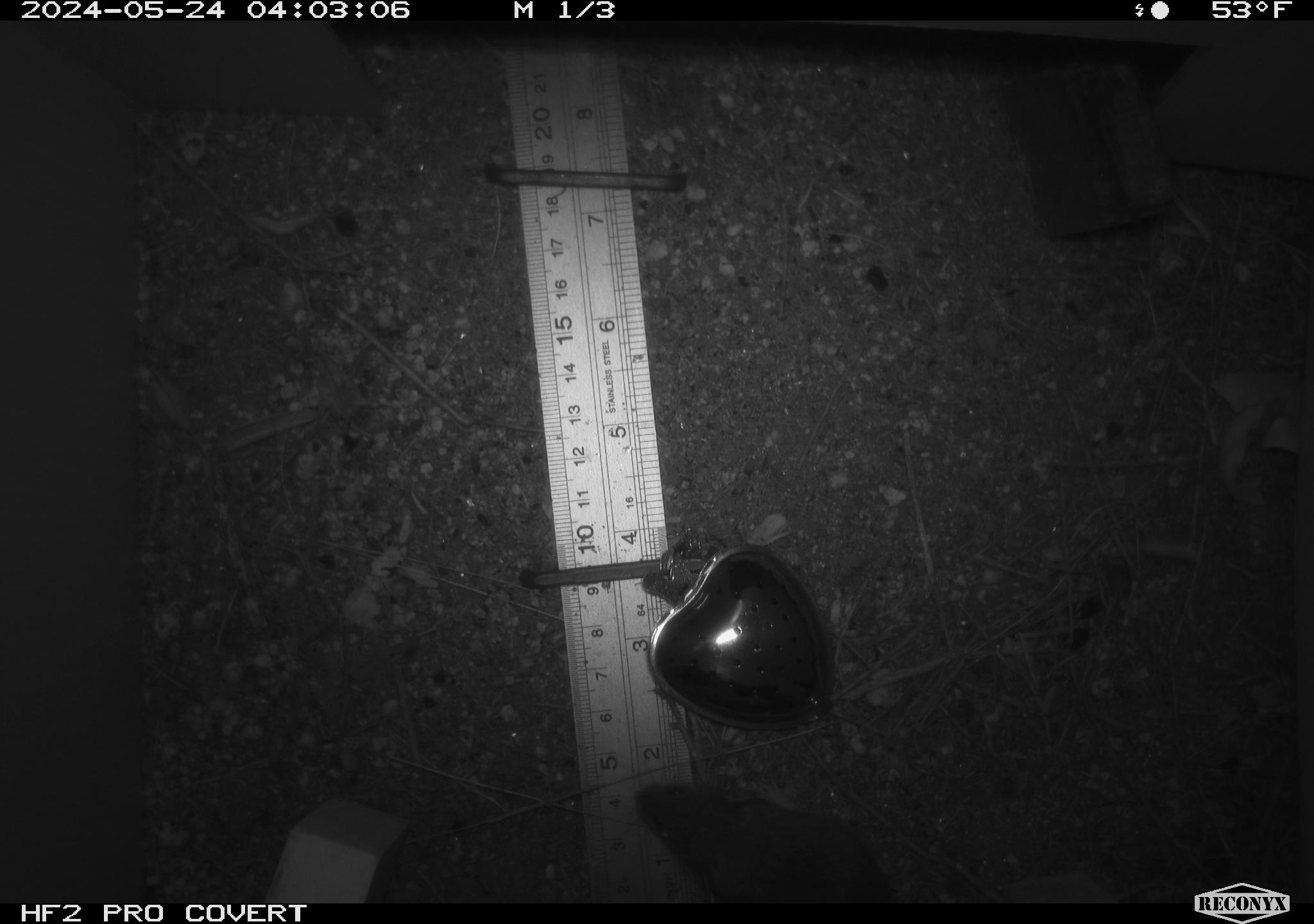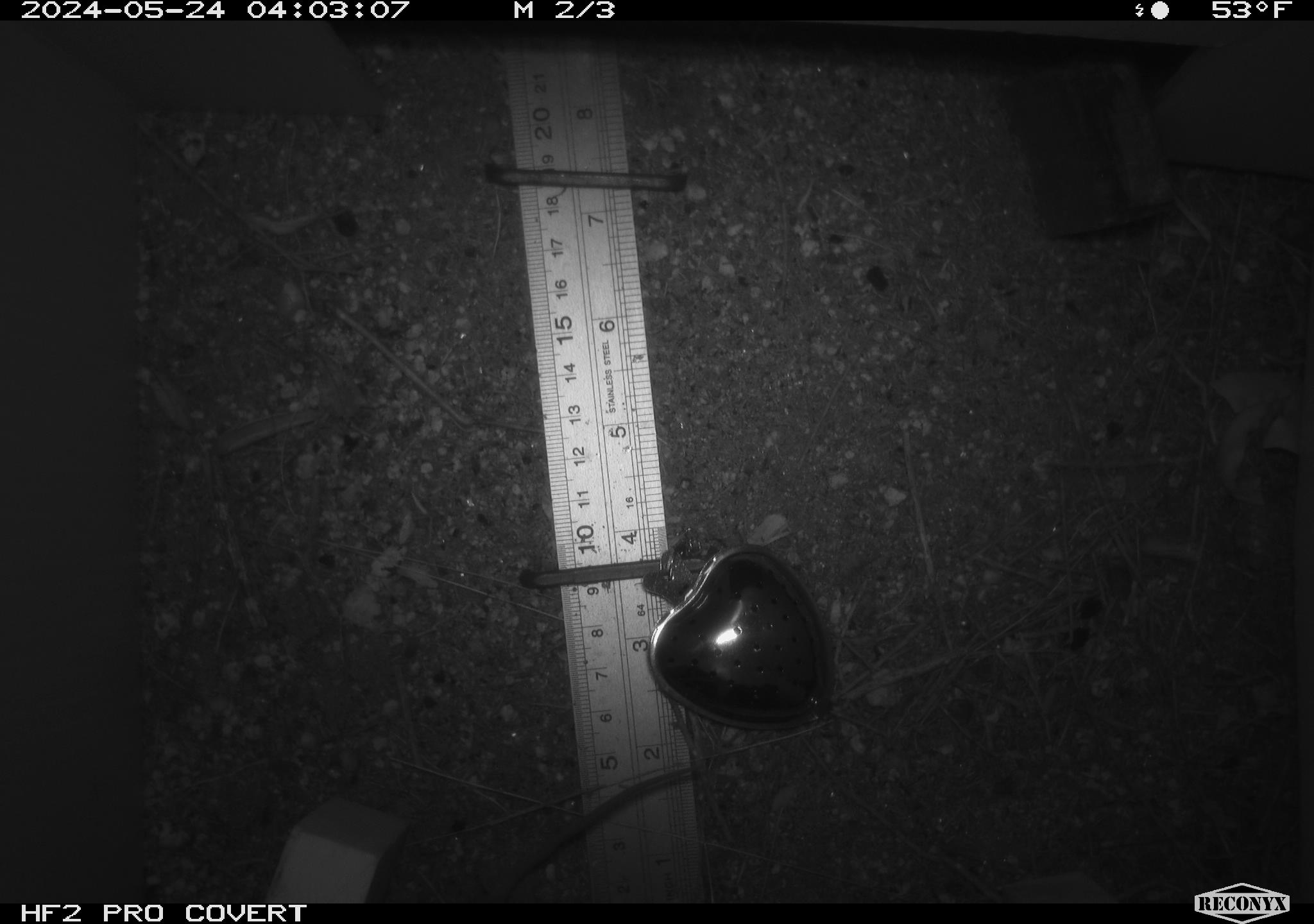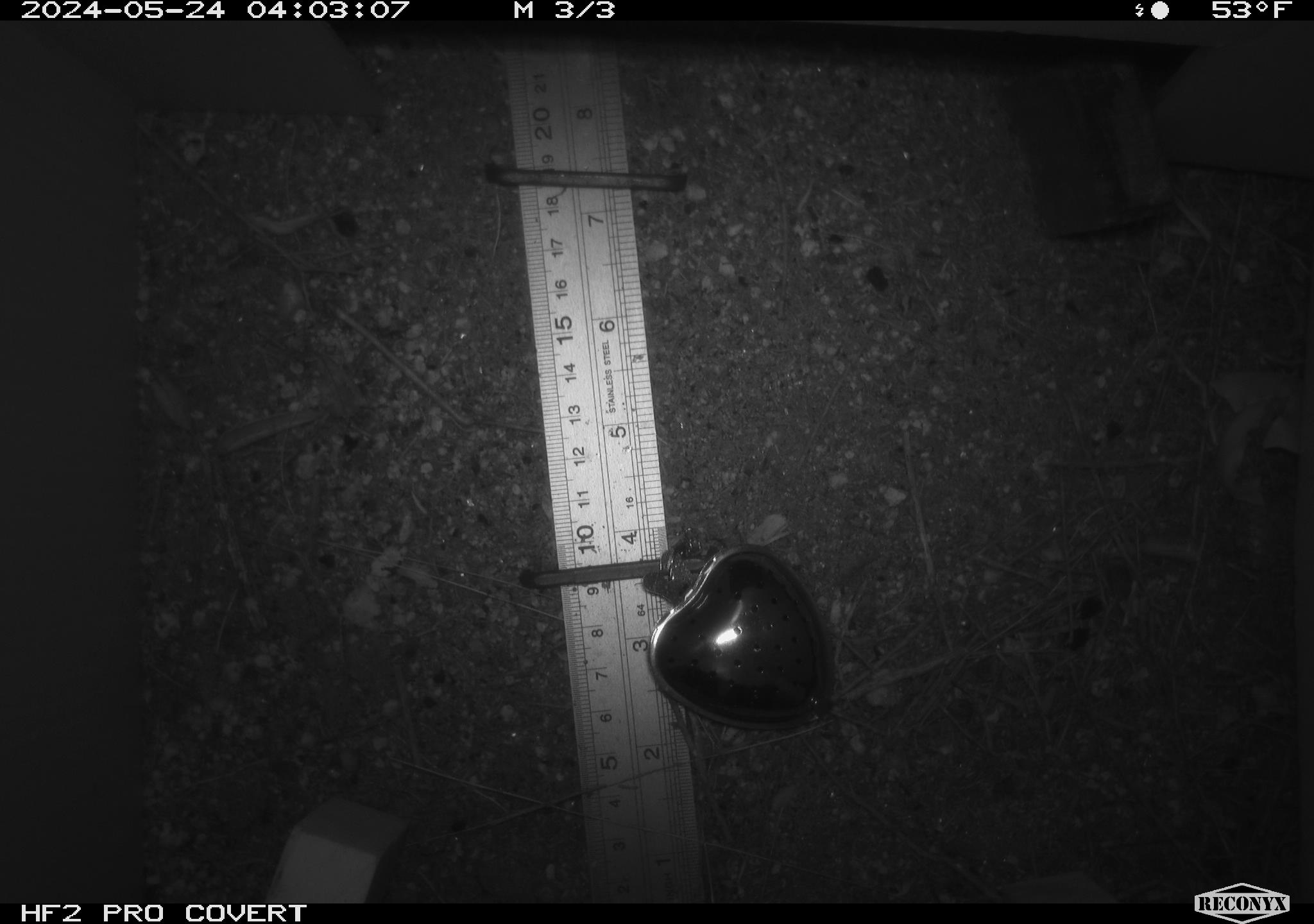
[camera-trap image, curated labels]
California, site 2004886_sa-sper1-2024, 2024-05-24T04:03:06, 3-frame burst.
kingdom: Animalia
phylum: Chordata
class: Mammalia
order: Rodentia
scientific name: Rodentia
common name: mouse species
Mouse species (Rodentia).